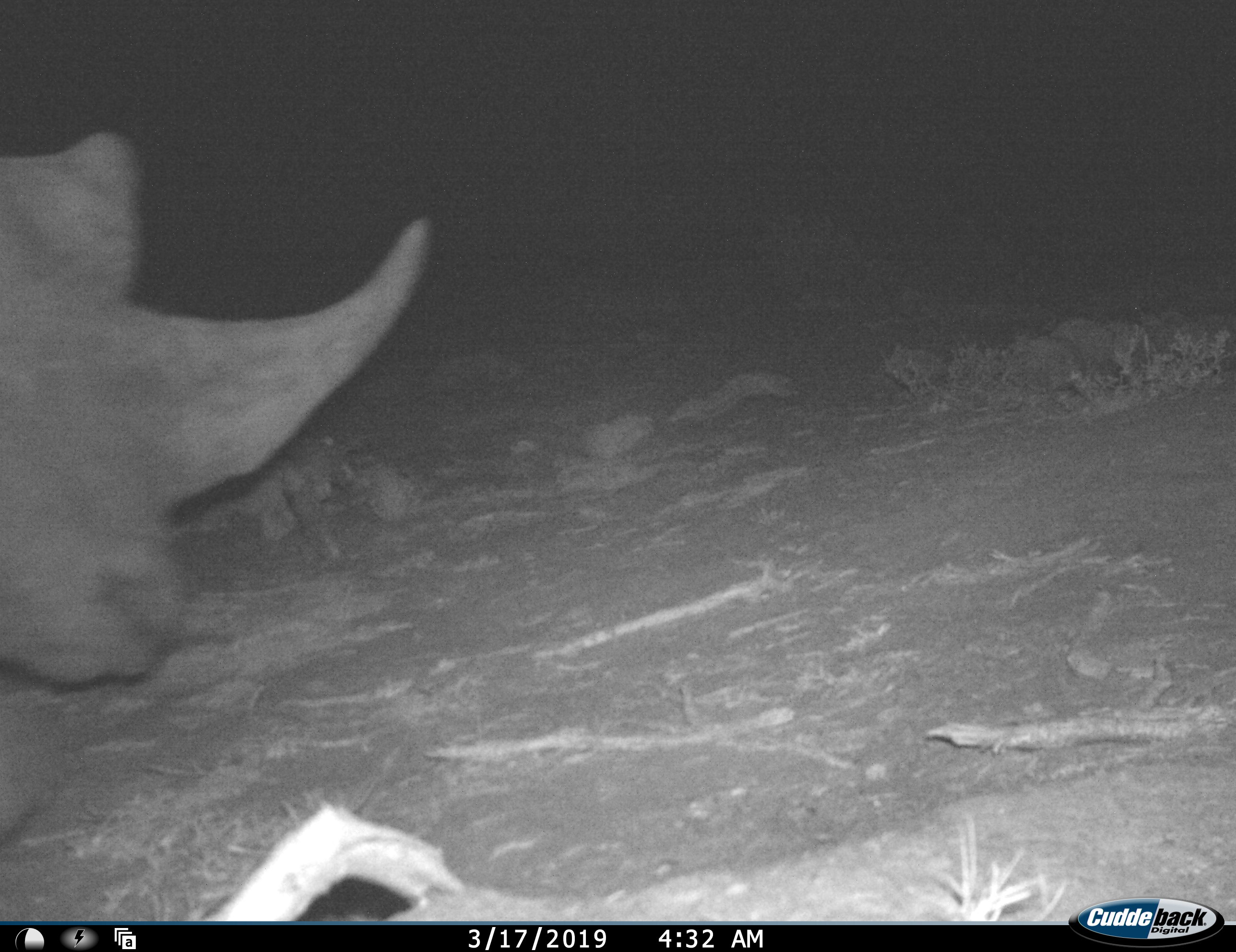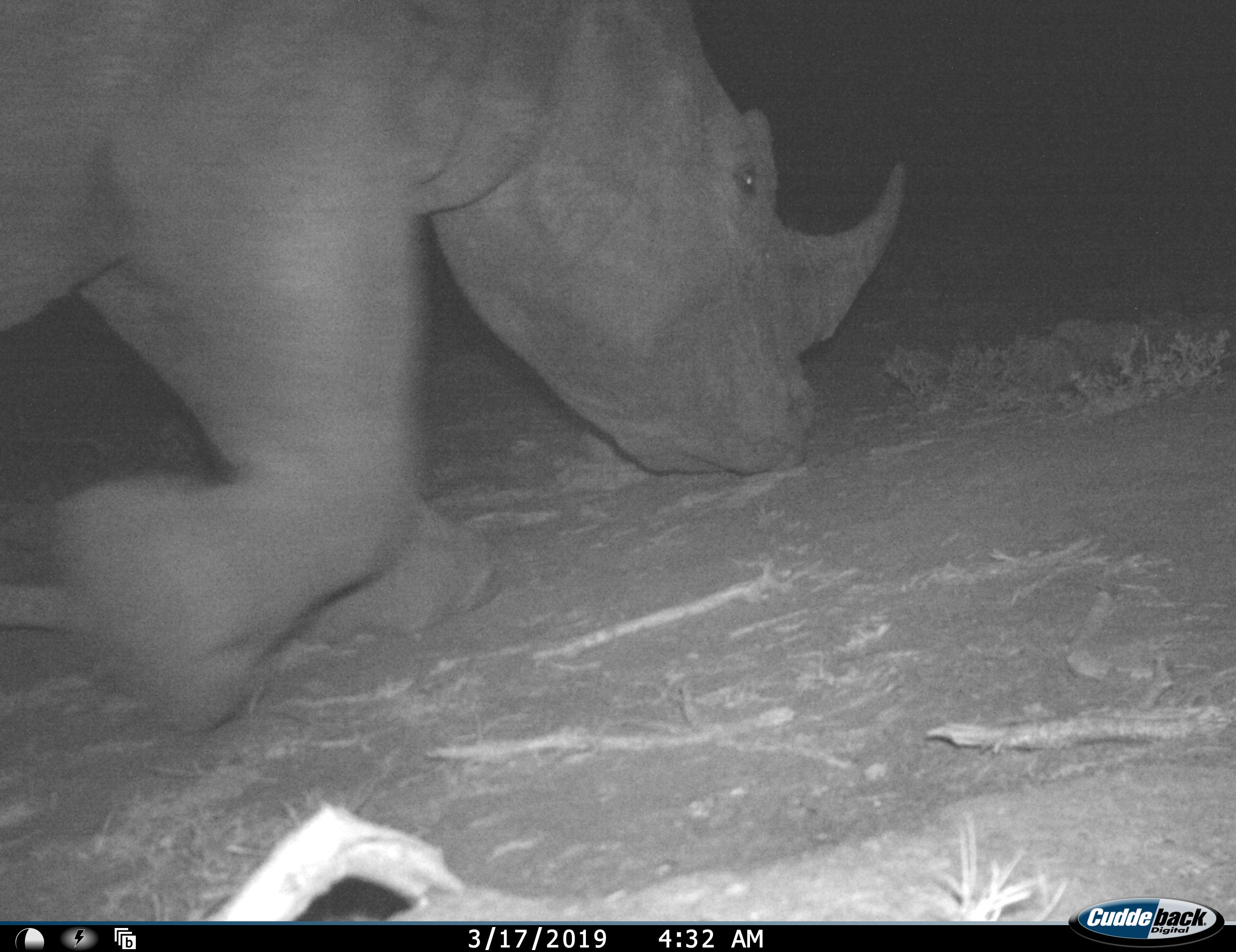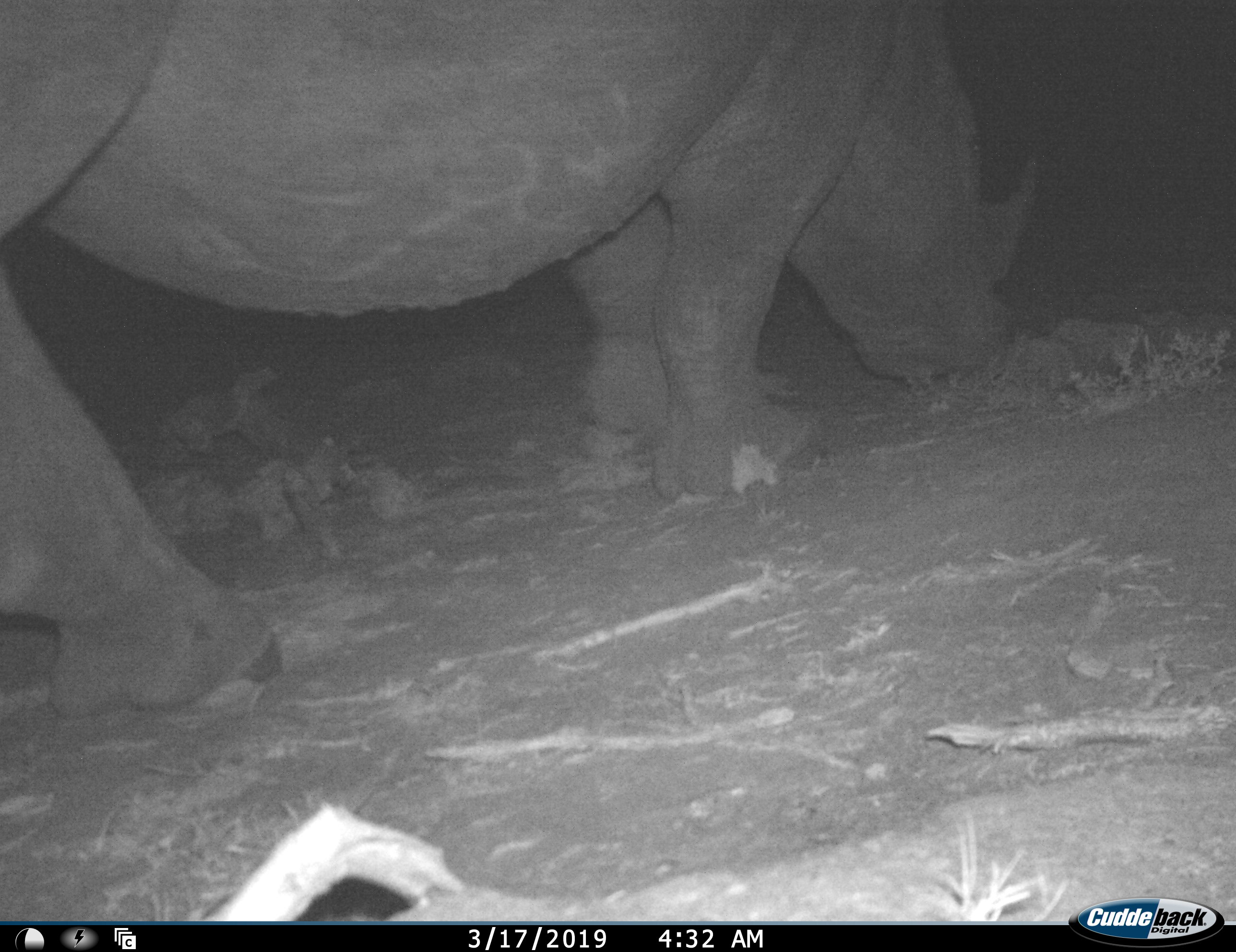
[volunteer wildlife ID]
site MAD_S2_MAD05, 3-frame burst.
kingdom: Animalia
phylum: Chordata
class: Mammalia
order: Perissodactyla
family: Rhinocerotidae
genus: Ceratotherium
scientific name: Ceratotherium simum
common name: white rhinoceros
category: rhinoceroswhite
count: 1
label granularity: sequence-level